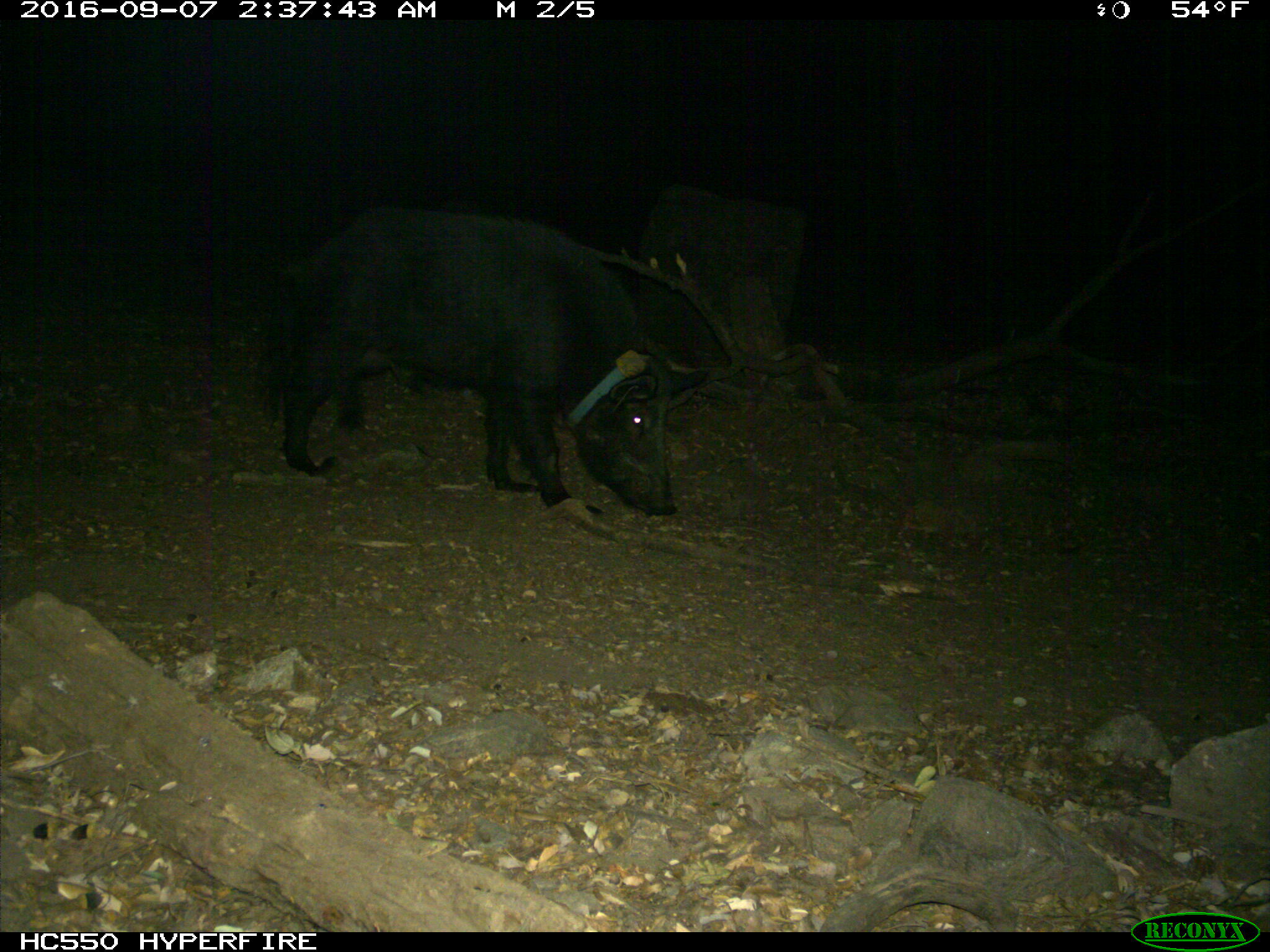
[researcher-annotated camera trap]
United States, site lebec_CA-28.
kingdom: Animalia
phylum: Chordata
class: Mammalia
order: Artiodactyla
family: Suidae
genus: Sus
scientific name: Sus scrofa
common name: wild boar